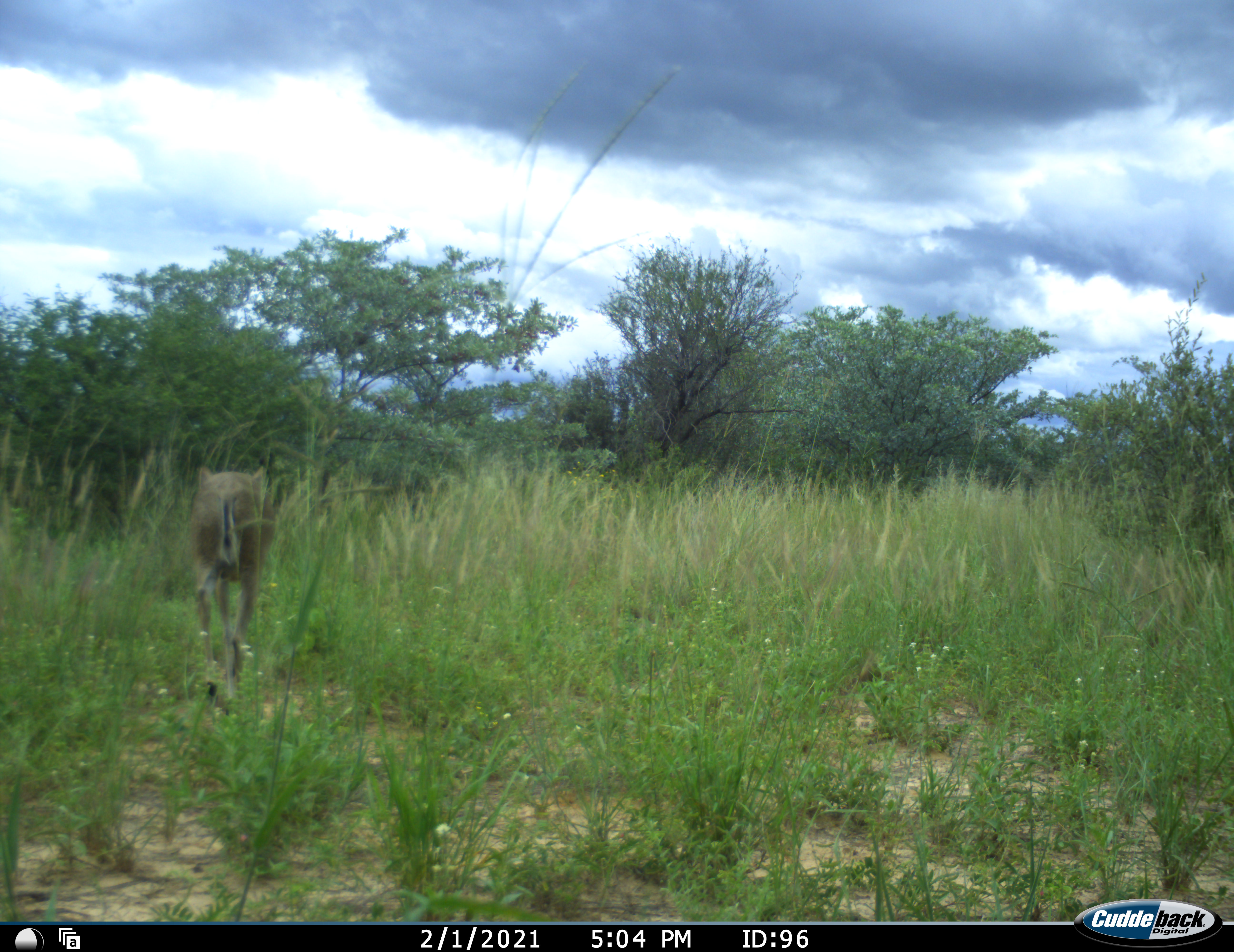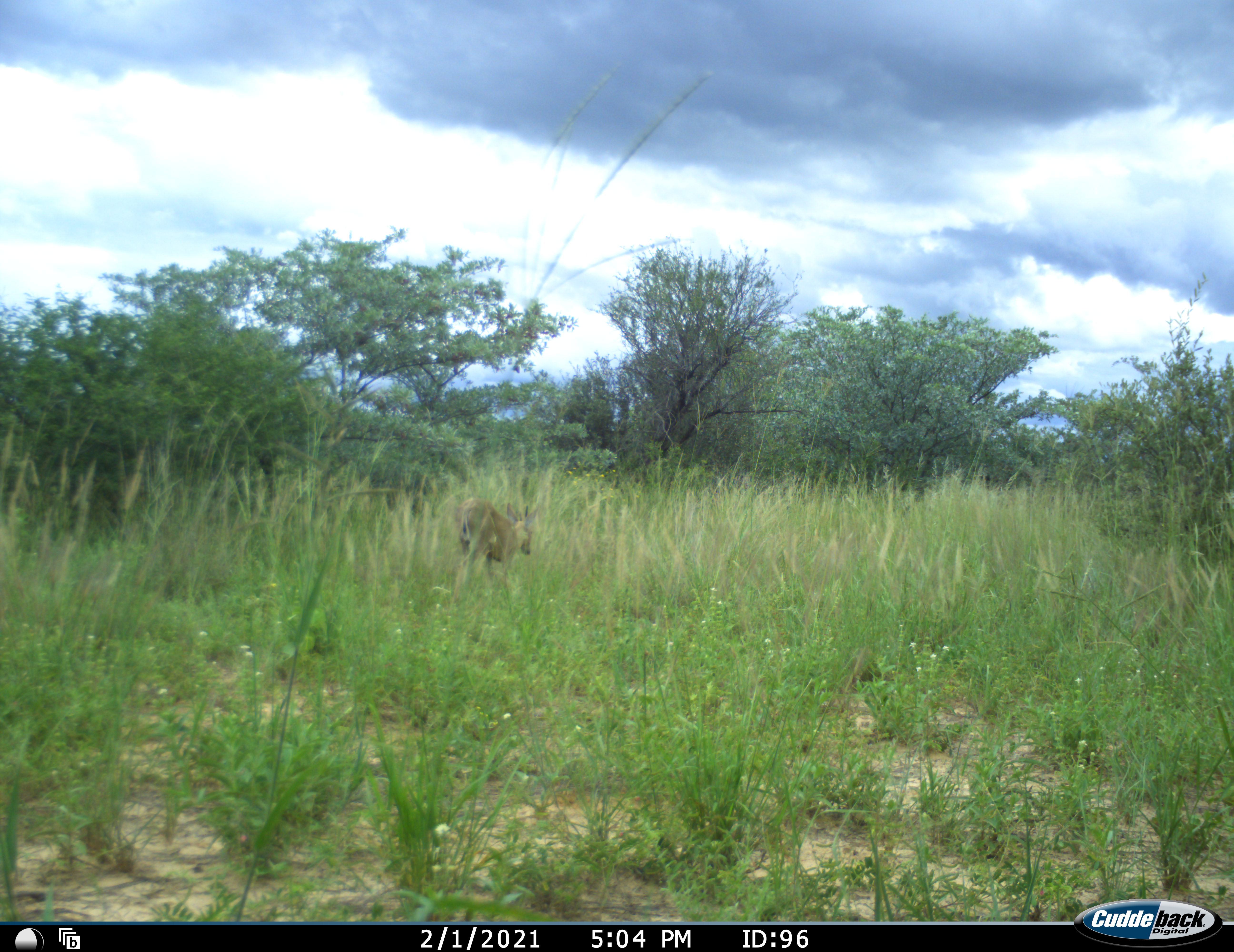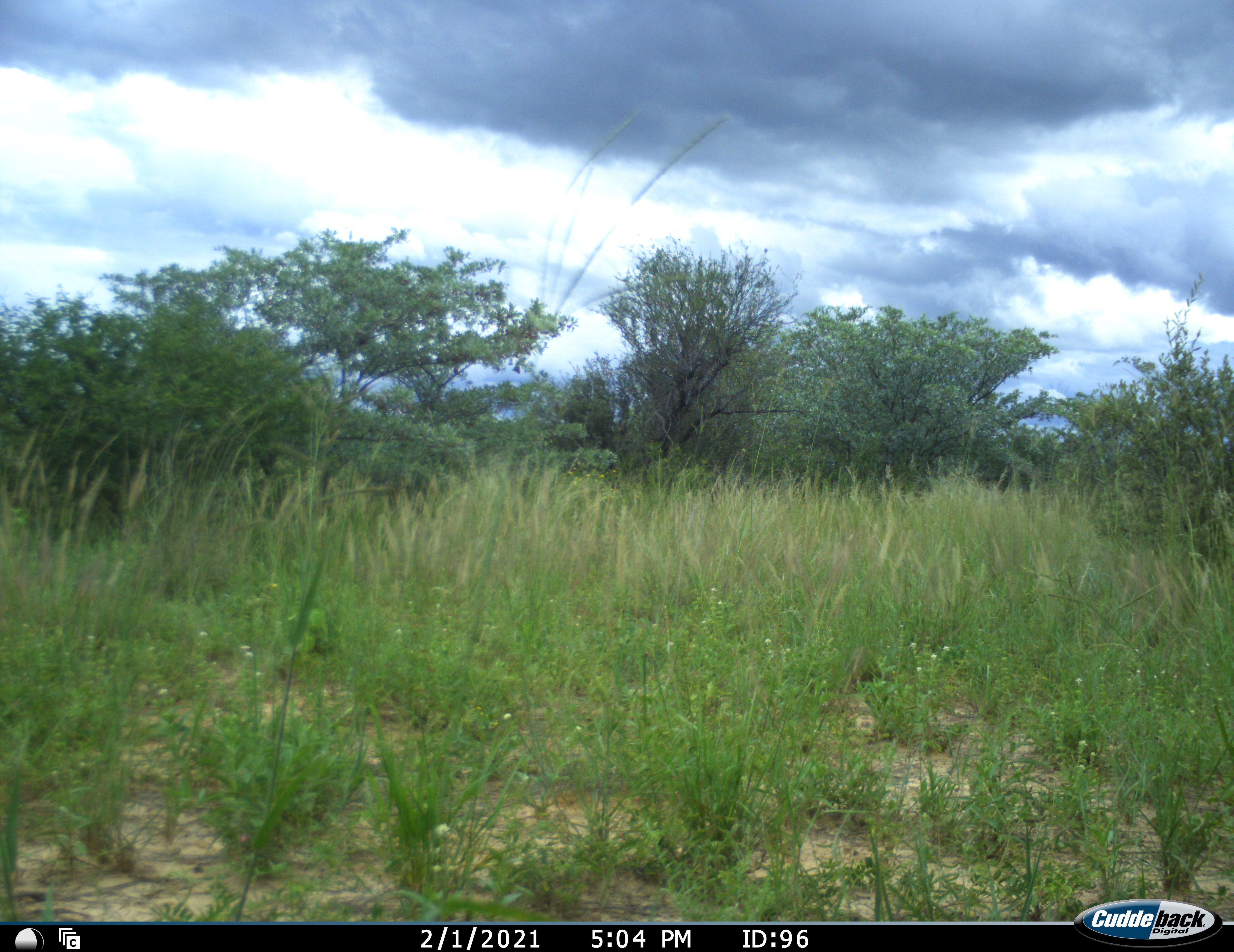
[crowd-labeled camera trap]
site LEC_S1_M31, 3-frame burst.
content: unidentified animal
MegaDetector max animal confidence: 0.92